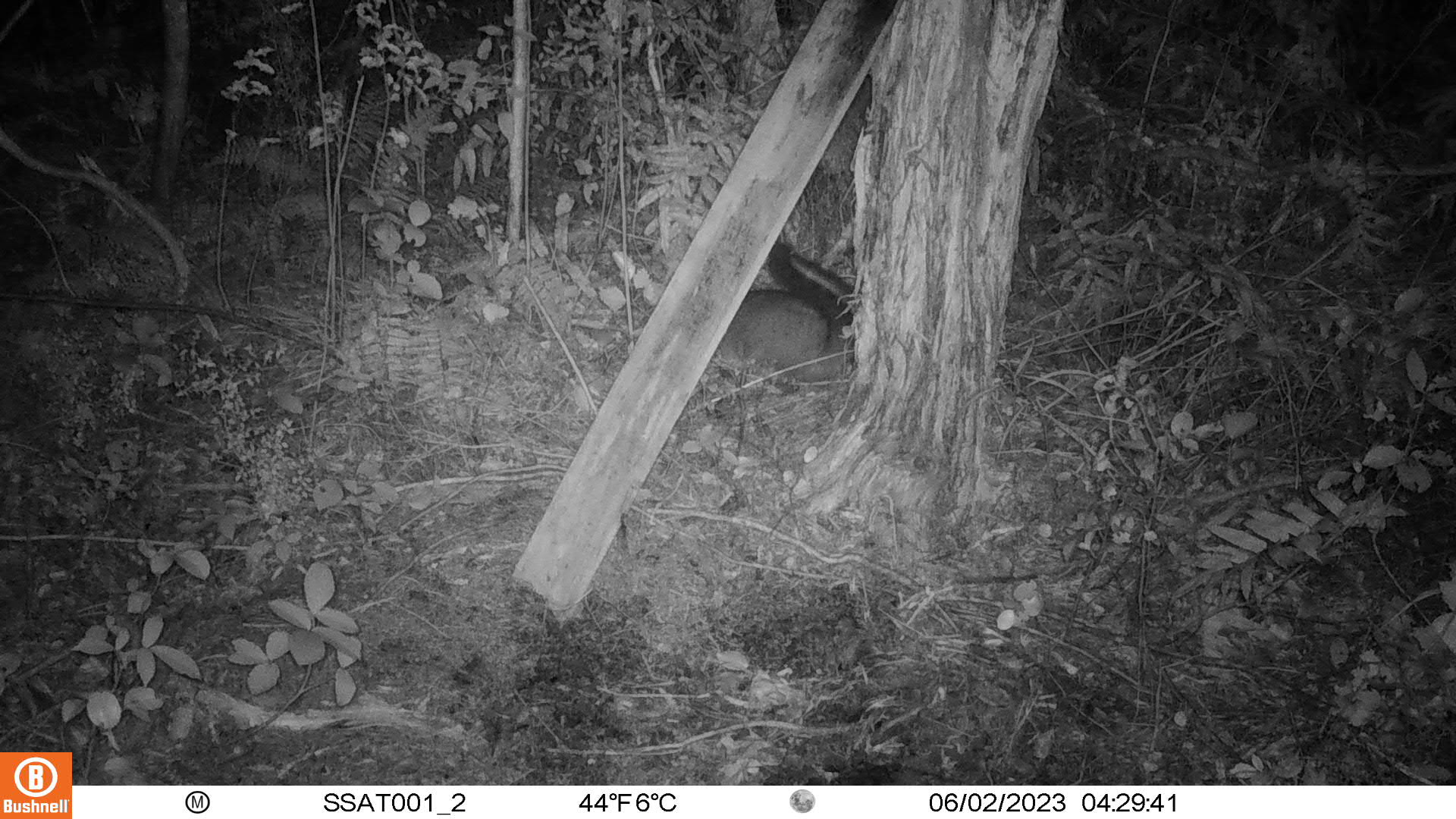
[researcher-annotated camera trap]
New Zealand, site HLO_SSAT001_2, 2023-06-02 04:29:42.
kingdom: Animalia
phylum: Chordata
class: Mammalia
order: Diprotodontia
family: Phalangeridae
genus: Trichosurus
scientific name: Trichosurus vulpecula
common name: common brushtail possum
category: possum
Possum (common brushtail possum) (Trichosurus vulpecula).